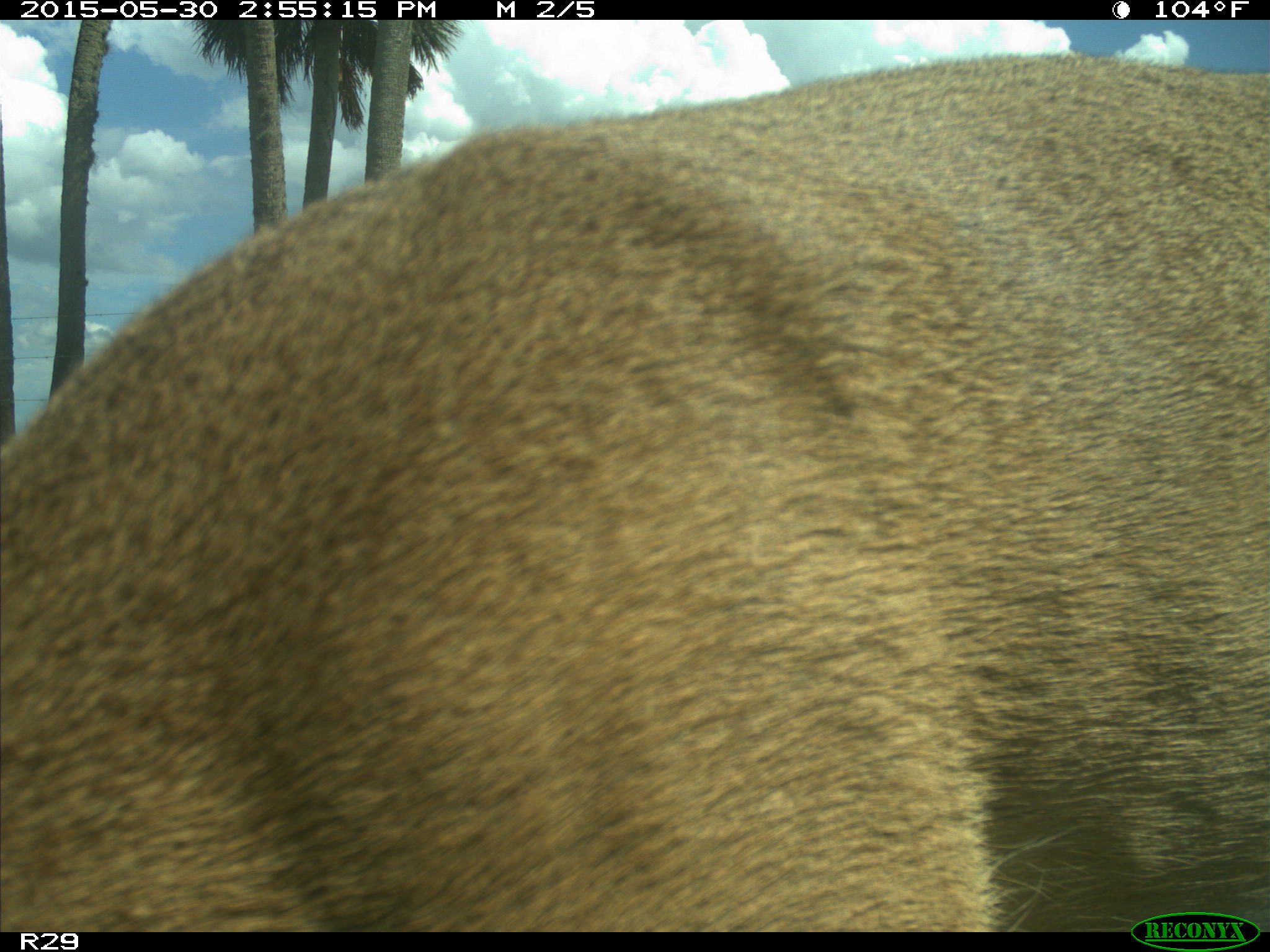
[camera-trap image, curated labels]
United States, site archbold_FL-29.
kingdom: Animalia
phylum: Chordata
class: Mammalia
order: Artiodactyla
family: Cervidae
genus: Odocoileus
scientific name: Odocoileus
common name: deer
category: unidentified deer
Unidentified deer (deer) (Odocoileus).